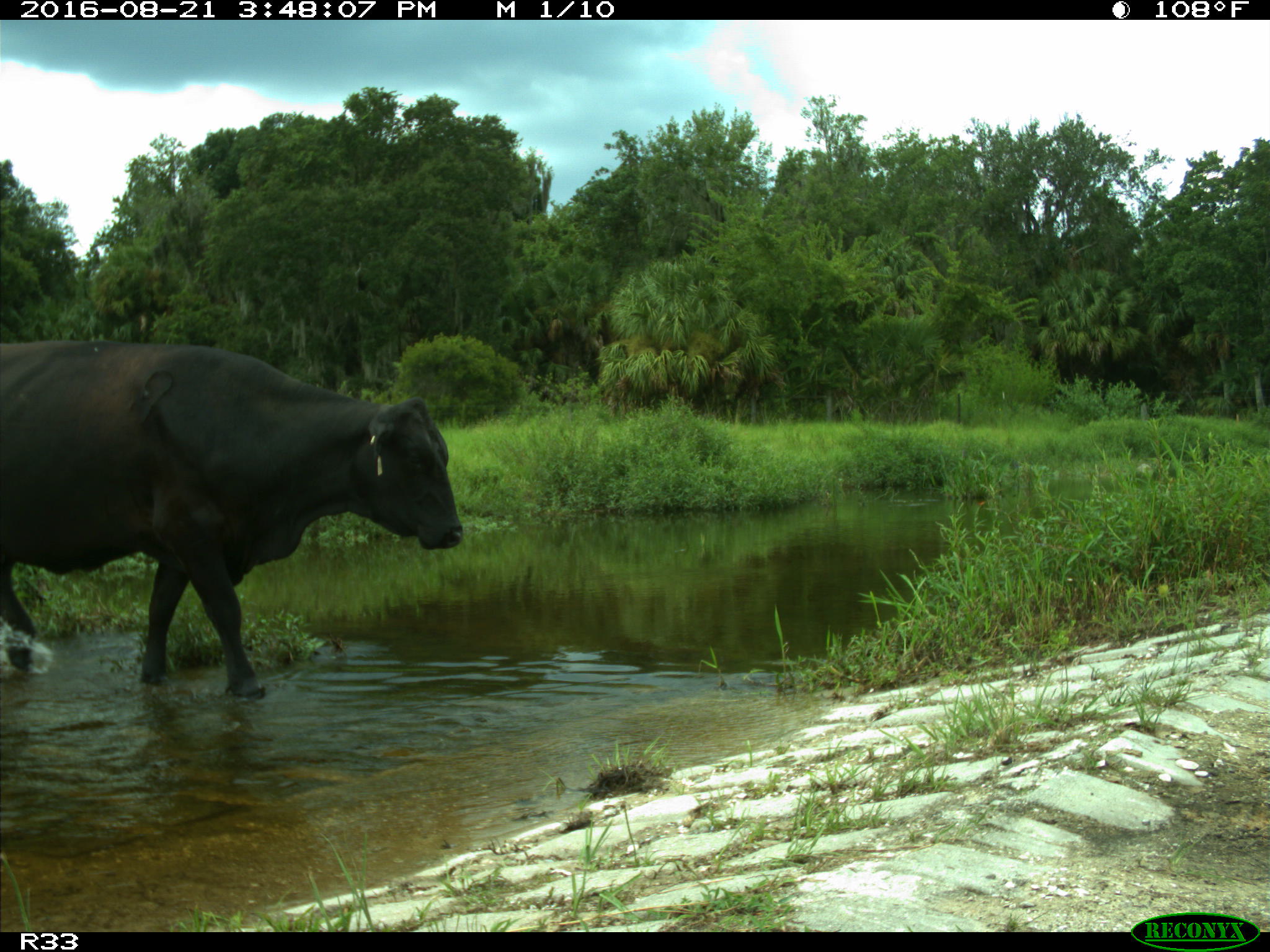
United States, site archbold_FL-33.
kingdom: Animalia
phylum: Chordata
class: Mammalia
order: Artiodactyla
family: Bovidae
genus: Bos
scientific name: Bos taurus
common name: domestic cow